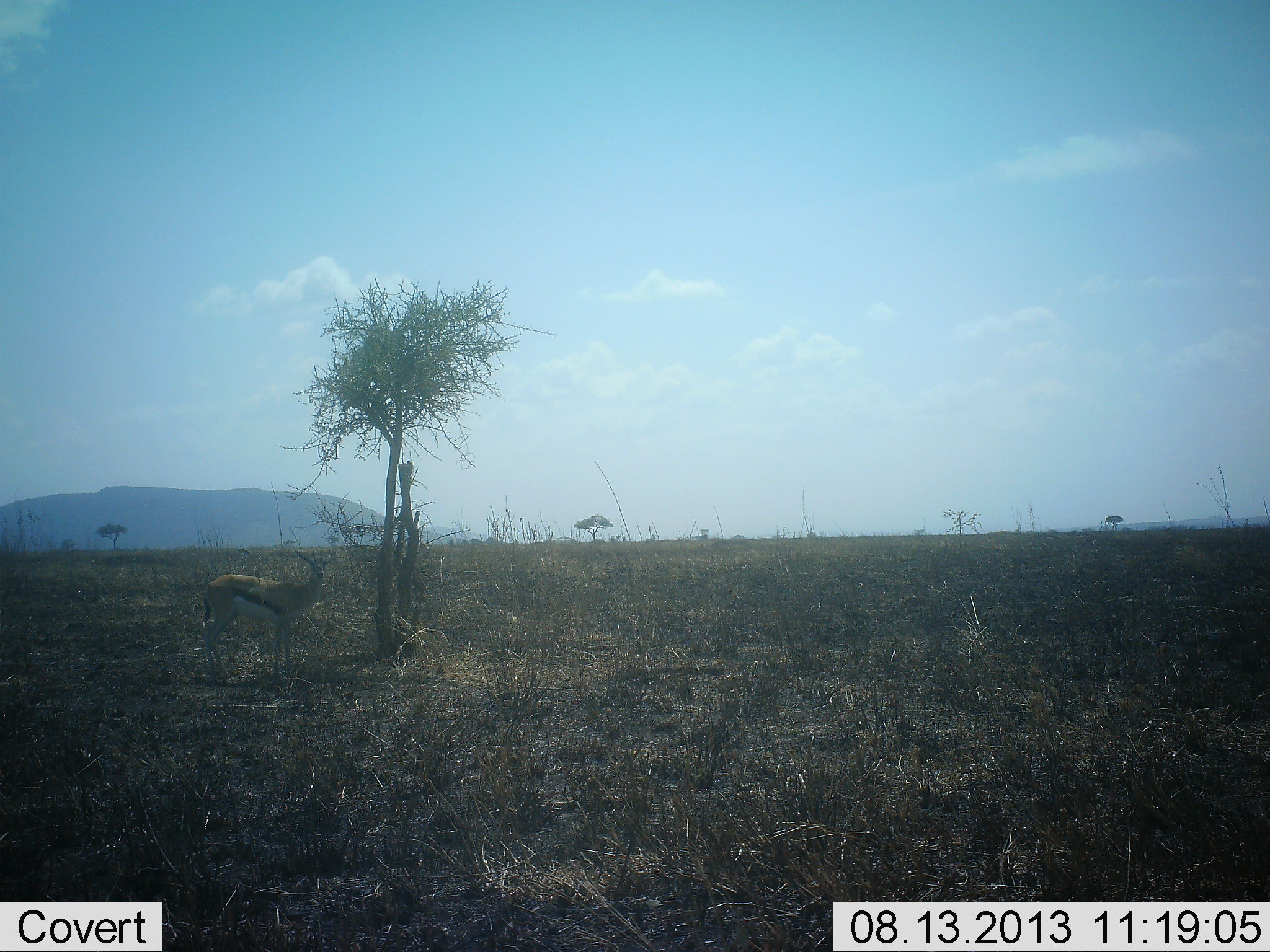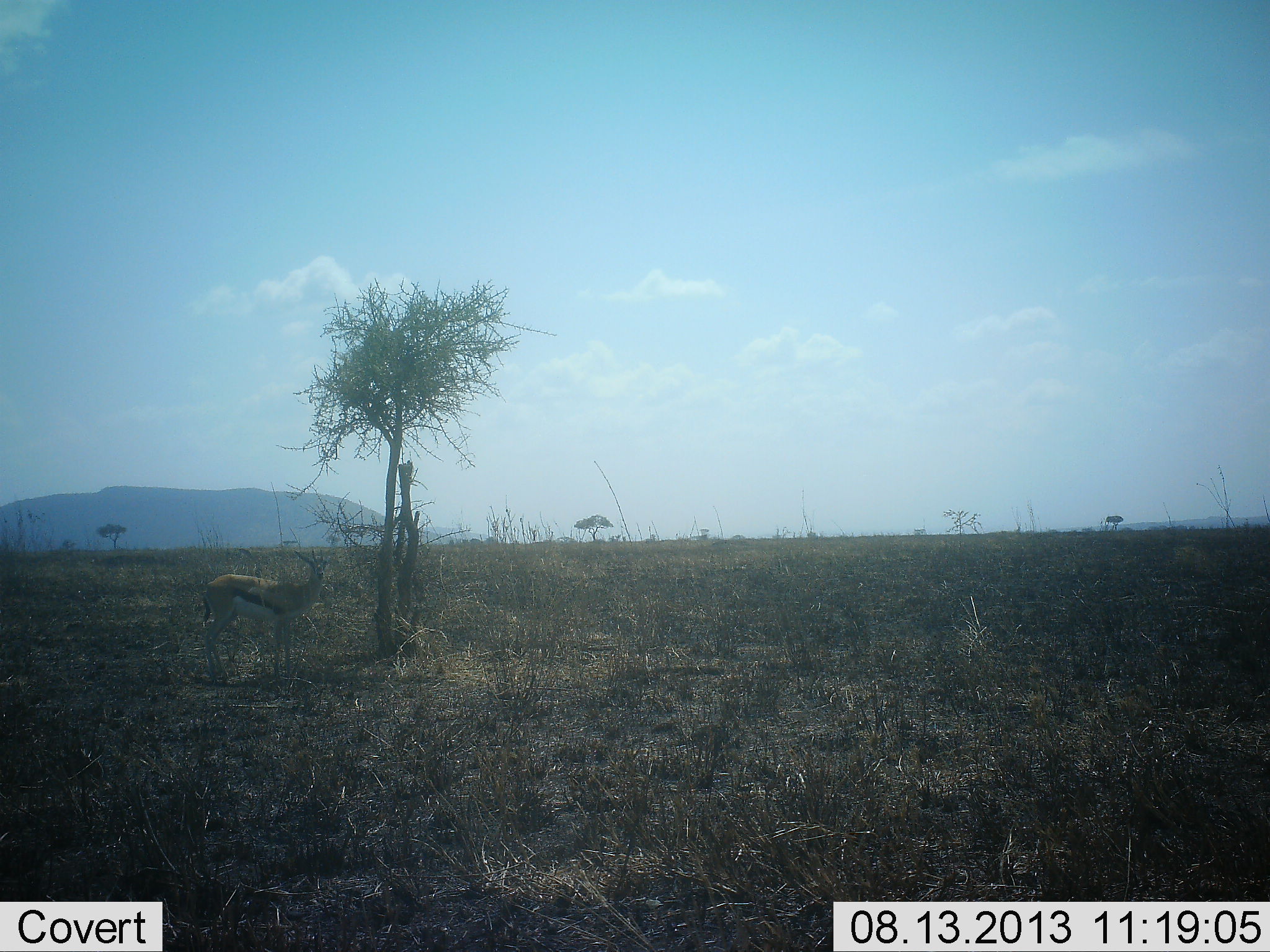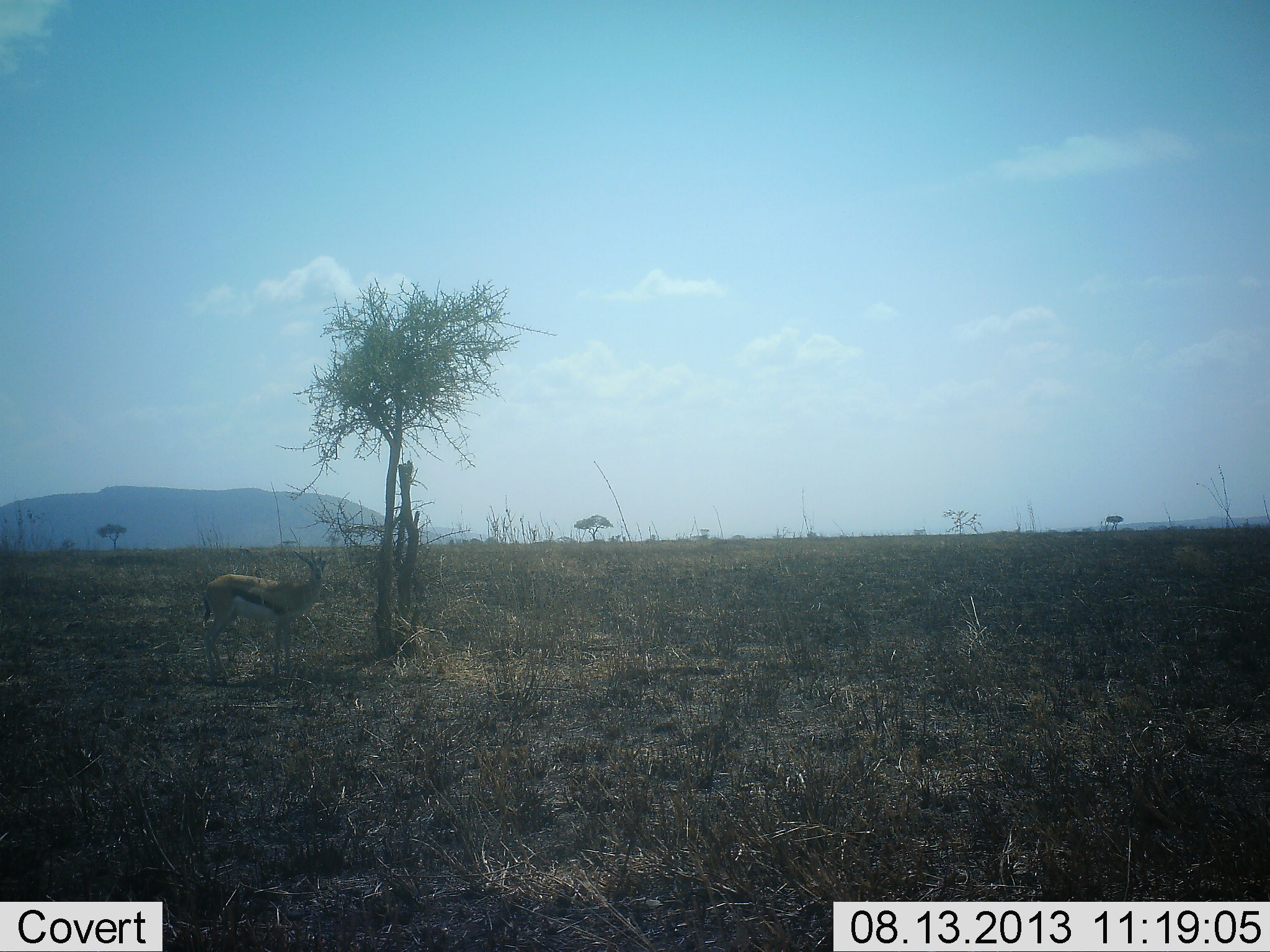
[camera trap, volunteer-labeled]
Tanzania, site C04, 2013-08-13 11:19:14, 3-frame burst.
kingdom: Animalia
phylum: Chordata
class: Mammalia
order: Artiodactyla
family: Bovidae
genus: Eudorcas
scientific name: Eudorcas thomsonii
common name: thomson's gazelle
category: gazellethomsons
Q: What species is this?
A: Gazellethomsons (thomson's gazelle) (Eudorcas thomsonii).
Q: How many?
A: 1.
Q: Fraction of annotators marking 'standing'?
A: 100%.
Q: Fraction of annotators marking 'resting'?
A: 0%.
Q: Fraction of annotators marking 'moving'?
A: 0%.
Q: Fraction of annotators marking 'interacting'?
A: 0%.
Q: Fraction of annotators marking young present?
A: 0%.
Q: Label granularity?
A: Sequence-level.